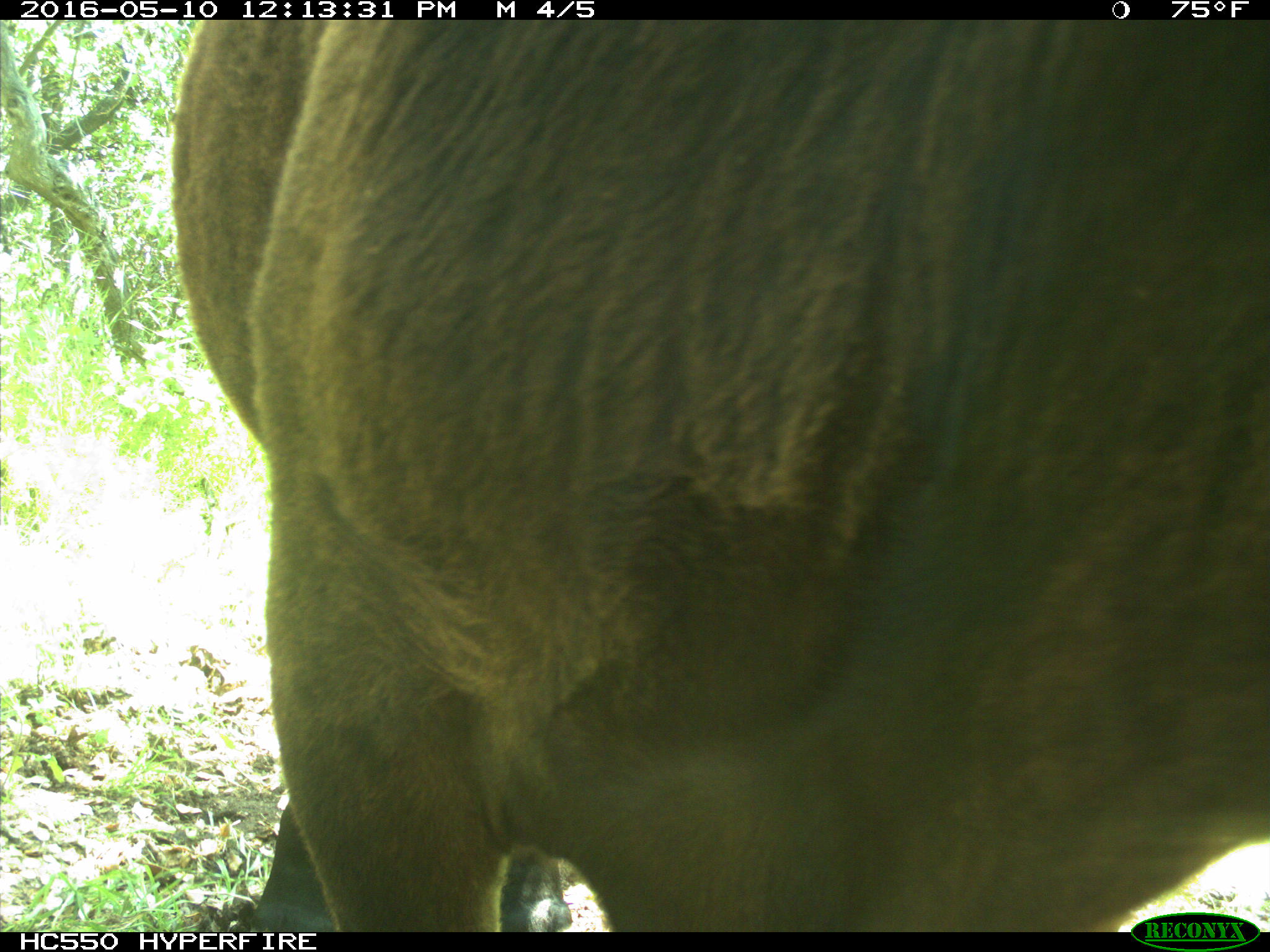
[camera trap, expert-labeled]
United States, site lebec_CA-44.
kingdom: Animalia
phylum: Chordata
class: Mammalia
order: Artiodactyla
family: Bovidae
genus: Bos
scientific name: Bos taurus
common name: domestic cow